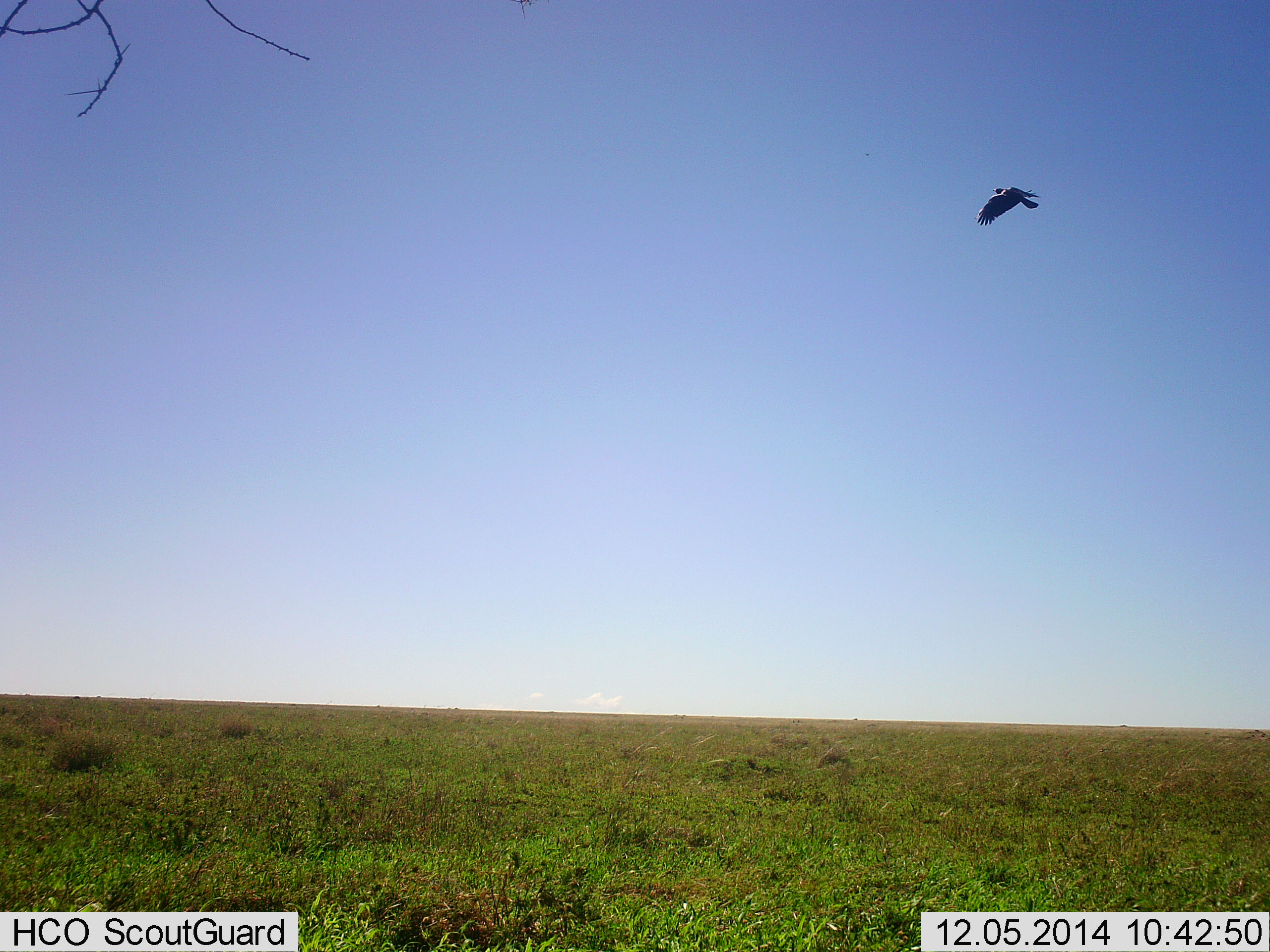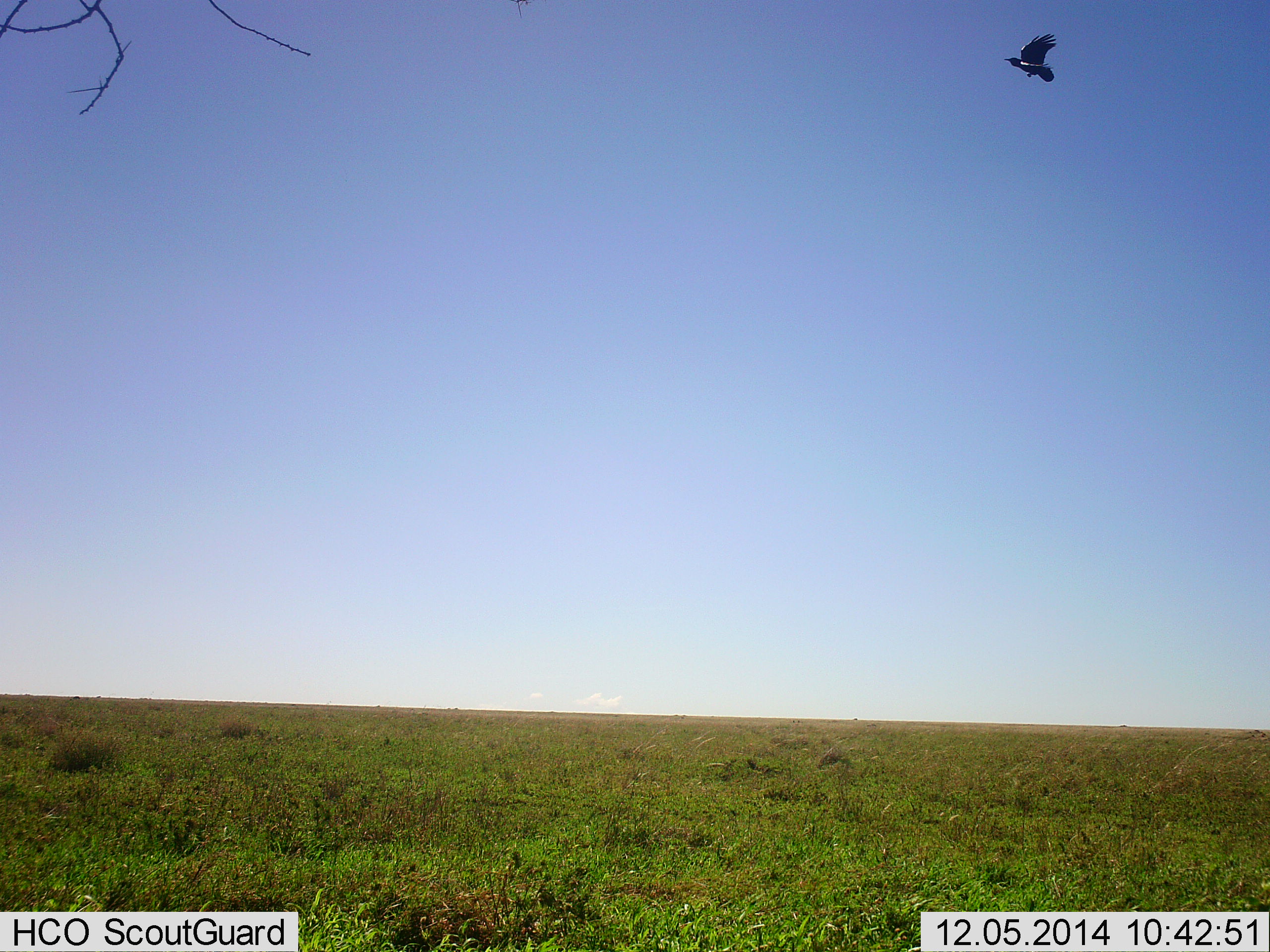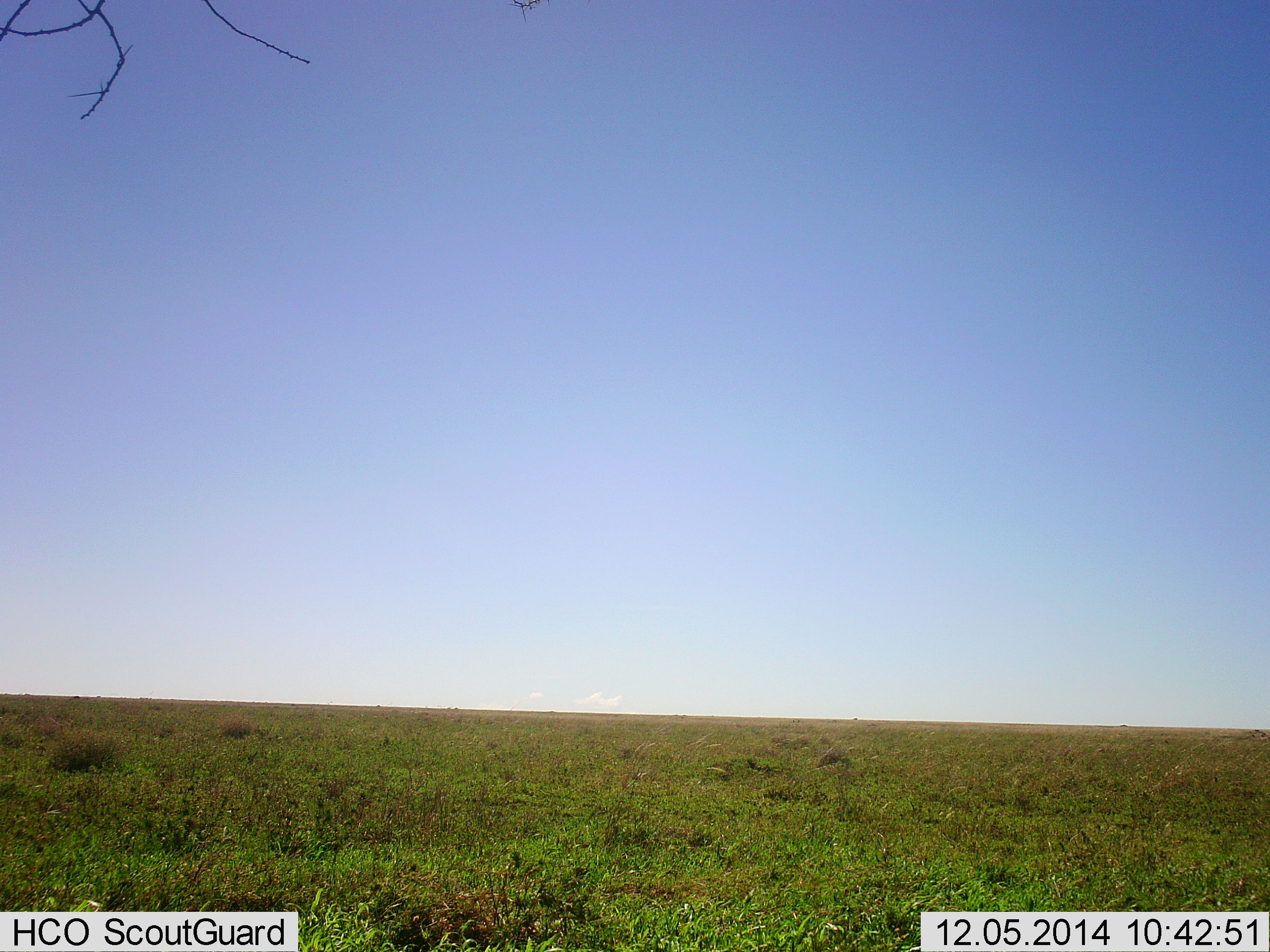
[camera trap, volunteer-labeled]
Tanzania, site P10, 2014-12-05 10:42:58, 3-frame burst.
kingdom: Animalia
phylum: Chordata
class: Aves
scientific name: Aves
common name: bird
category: otherbird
Otherbird (bird) (Aves), count 1. Behavior (volunteer vote fractions): standing 0%, resting 0%, moving 100%, interacting 0%. Young present (vote fraction): 0%. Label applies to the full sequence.